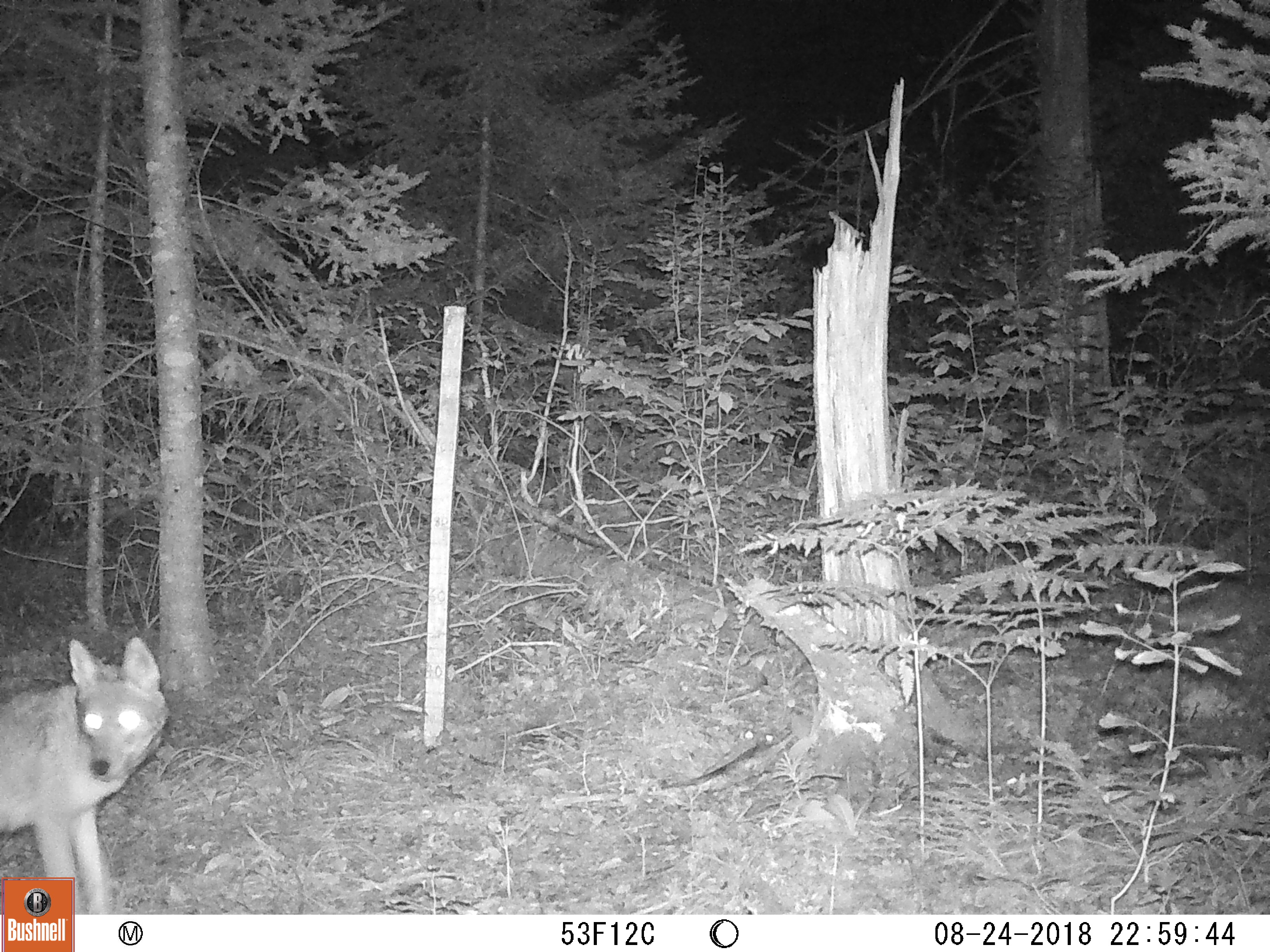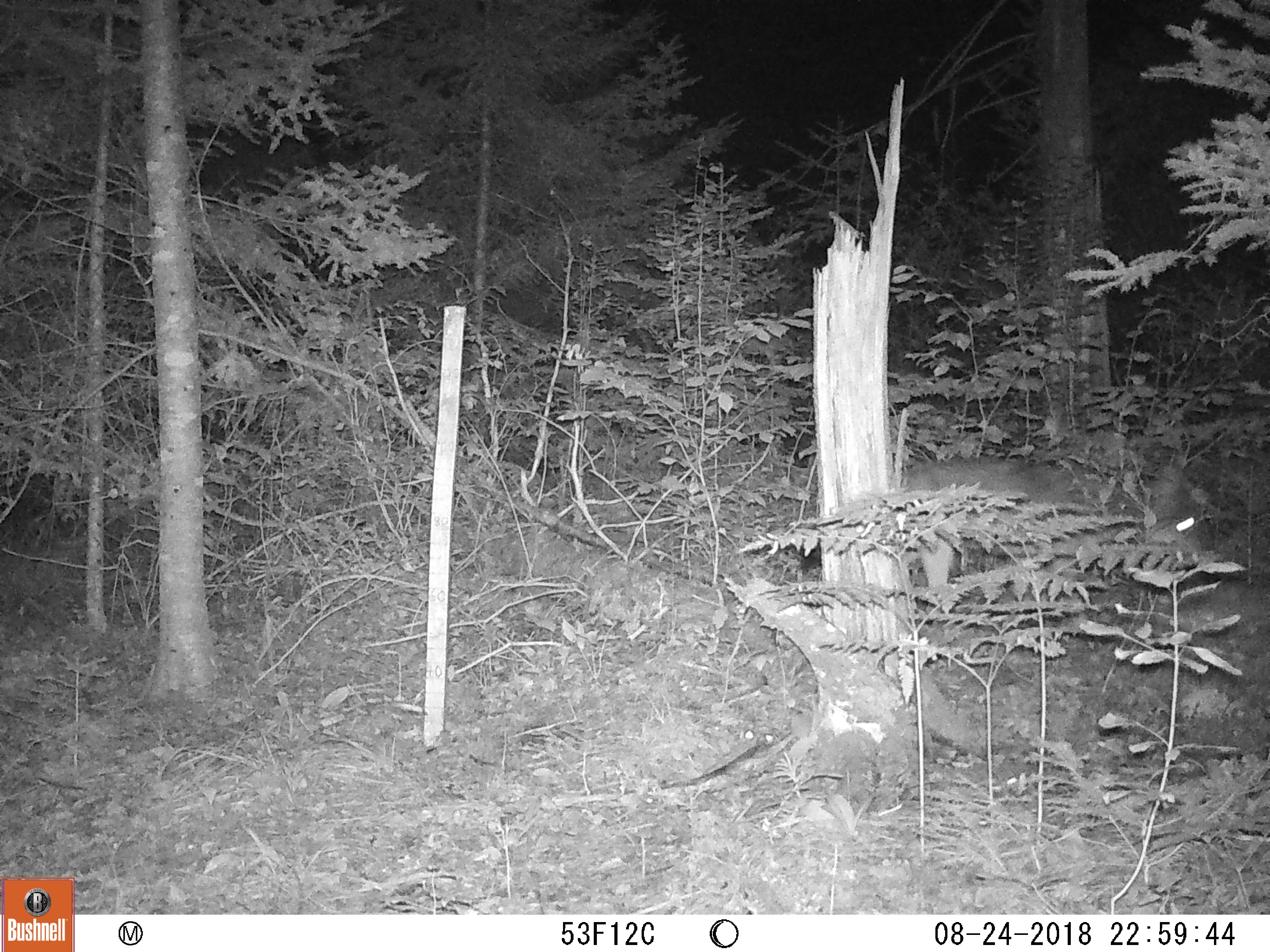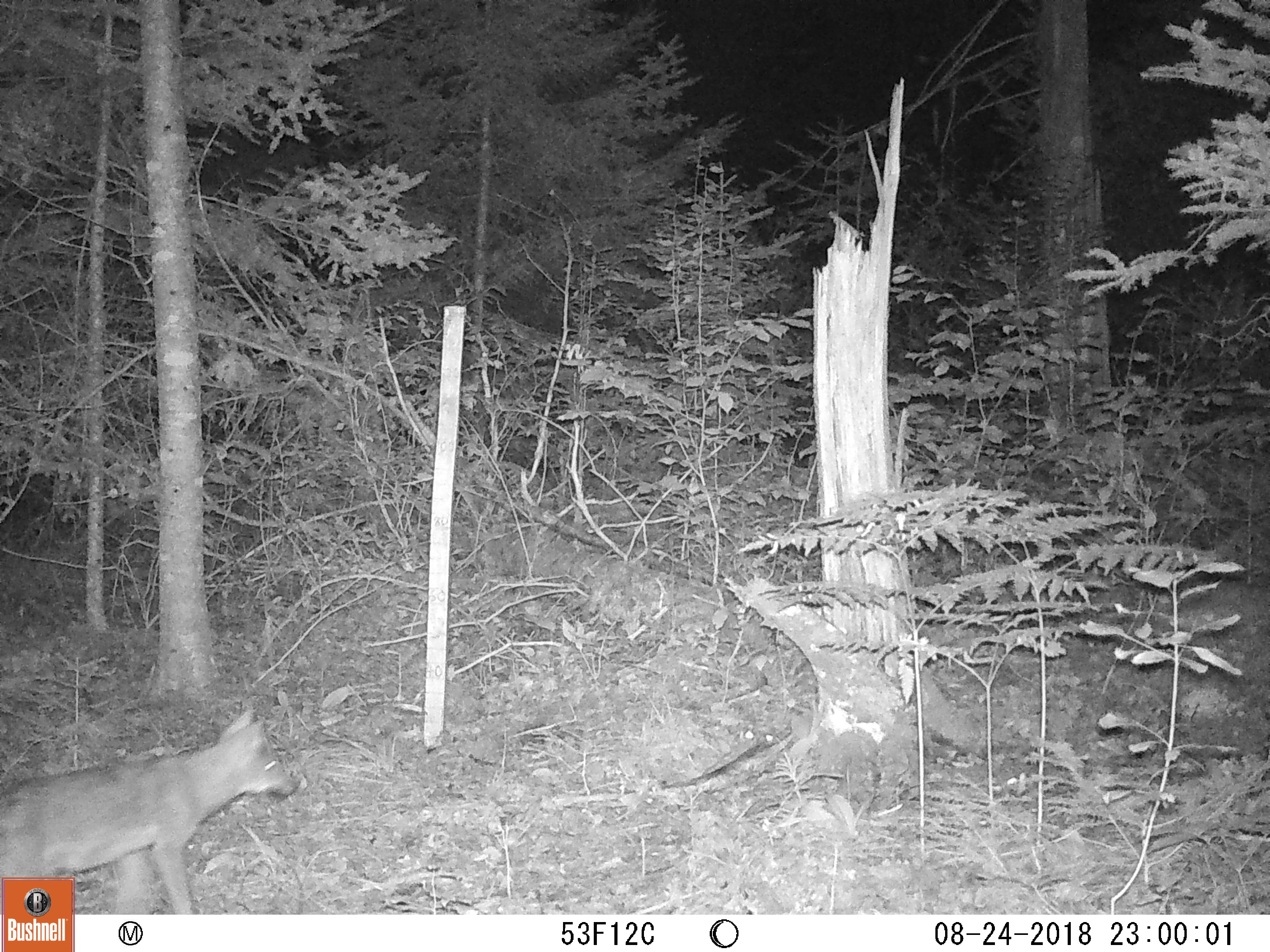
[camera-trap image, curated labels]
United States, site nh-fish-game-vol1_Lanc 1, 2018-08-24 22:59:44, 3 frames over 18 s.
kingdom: Animalia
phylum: Chordata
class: Mammalia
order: Carnivora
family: Canidae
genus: Canis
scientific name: Canis latrans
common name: coyote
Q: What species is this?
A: Coyote (Canis latrans).